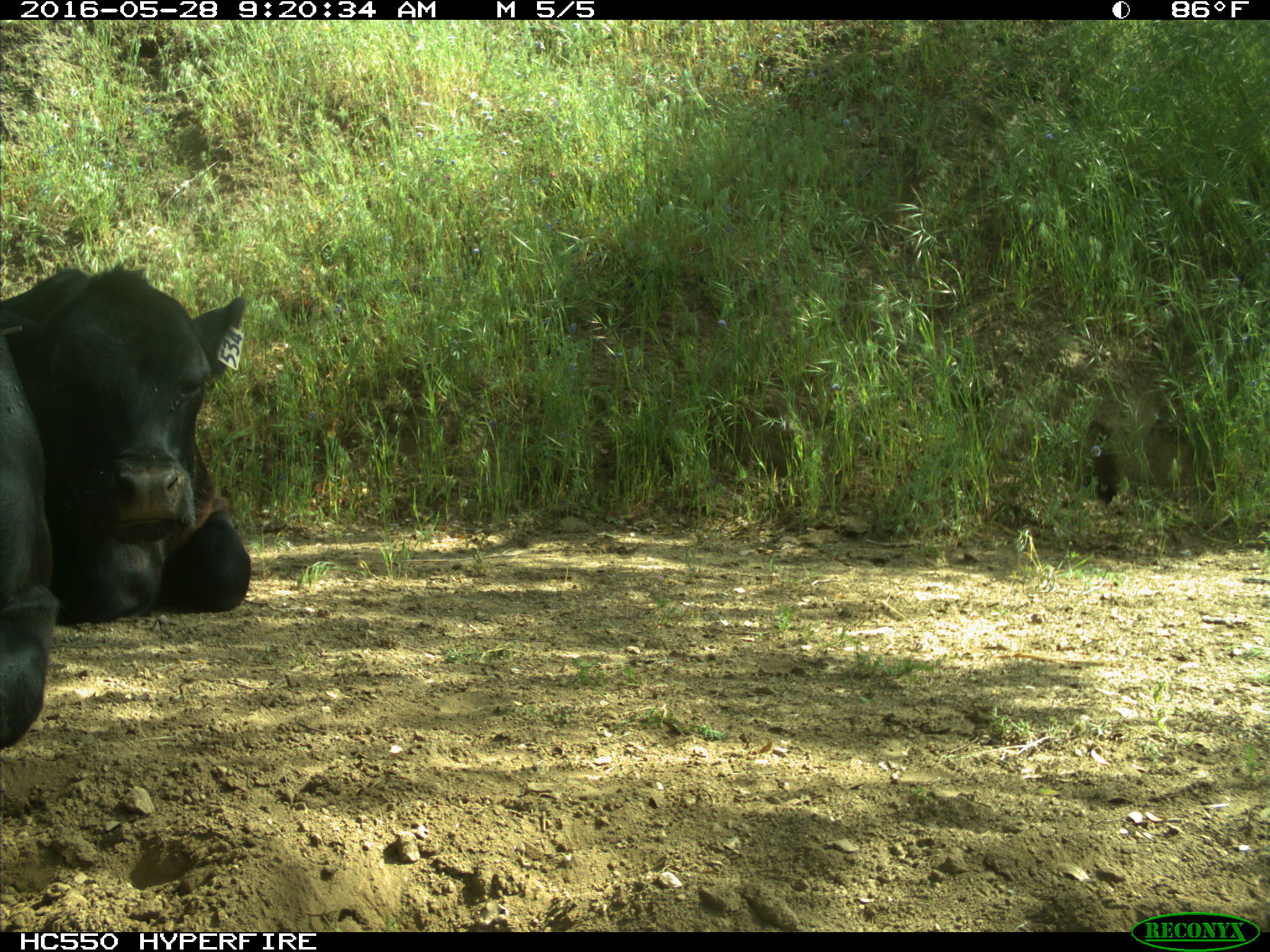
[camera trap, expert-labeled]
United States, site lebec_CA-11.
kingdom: Animalia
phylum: Chordata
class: Mammalia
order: Artiodactyla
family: Bovidae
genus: Bos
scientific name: Bos taurus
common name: domestic cow